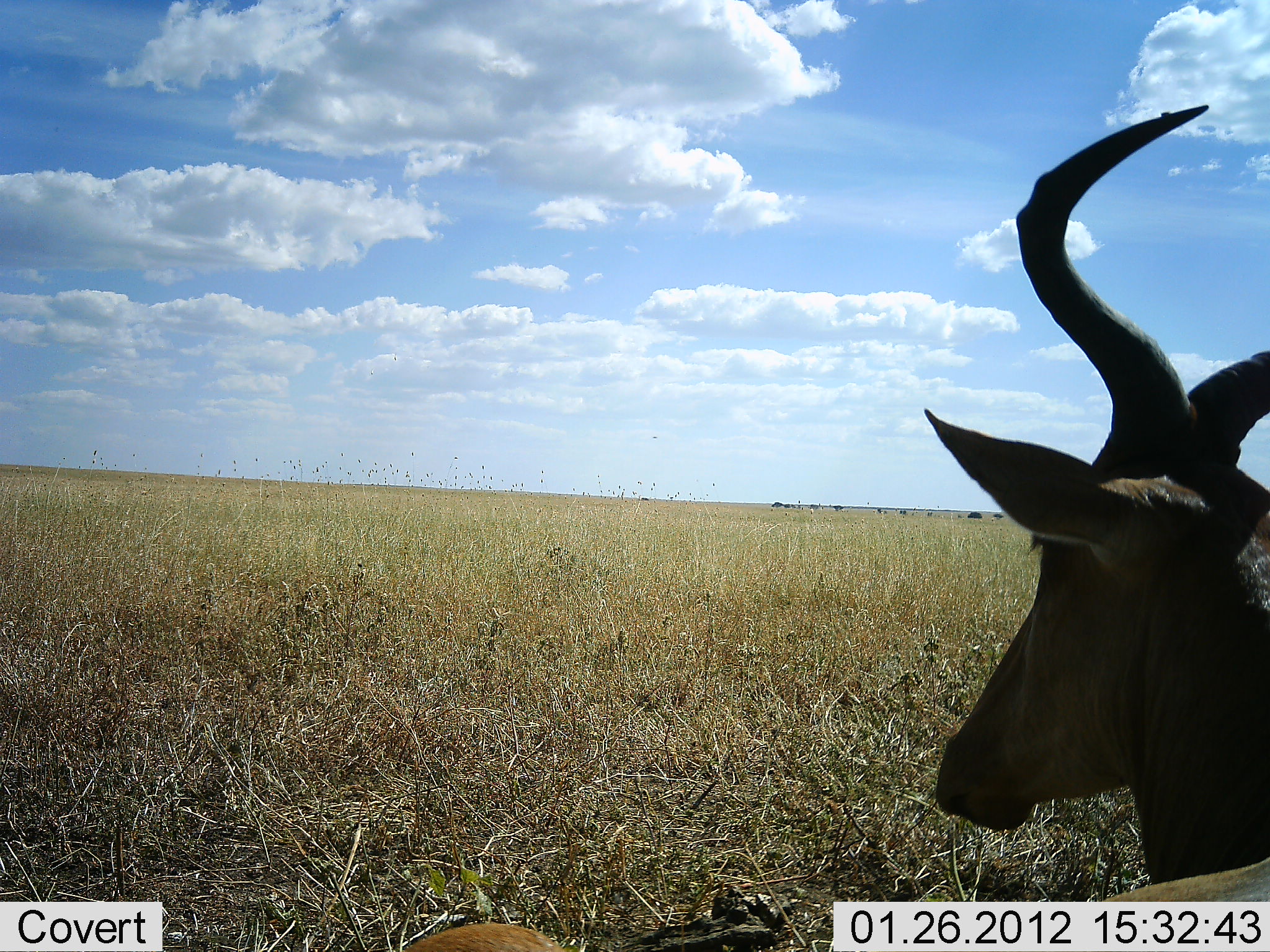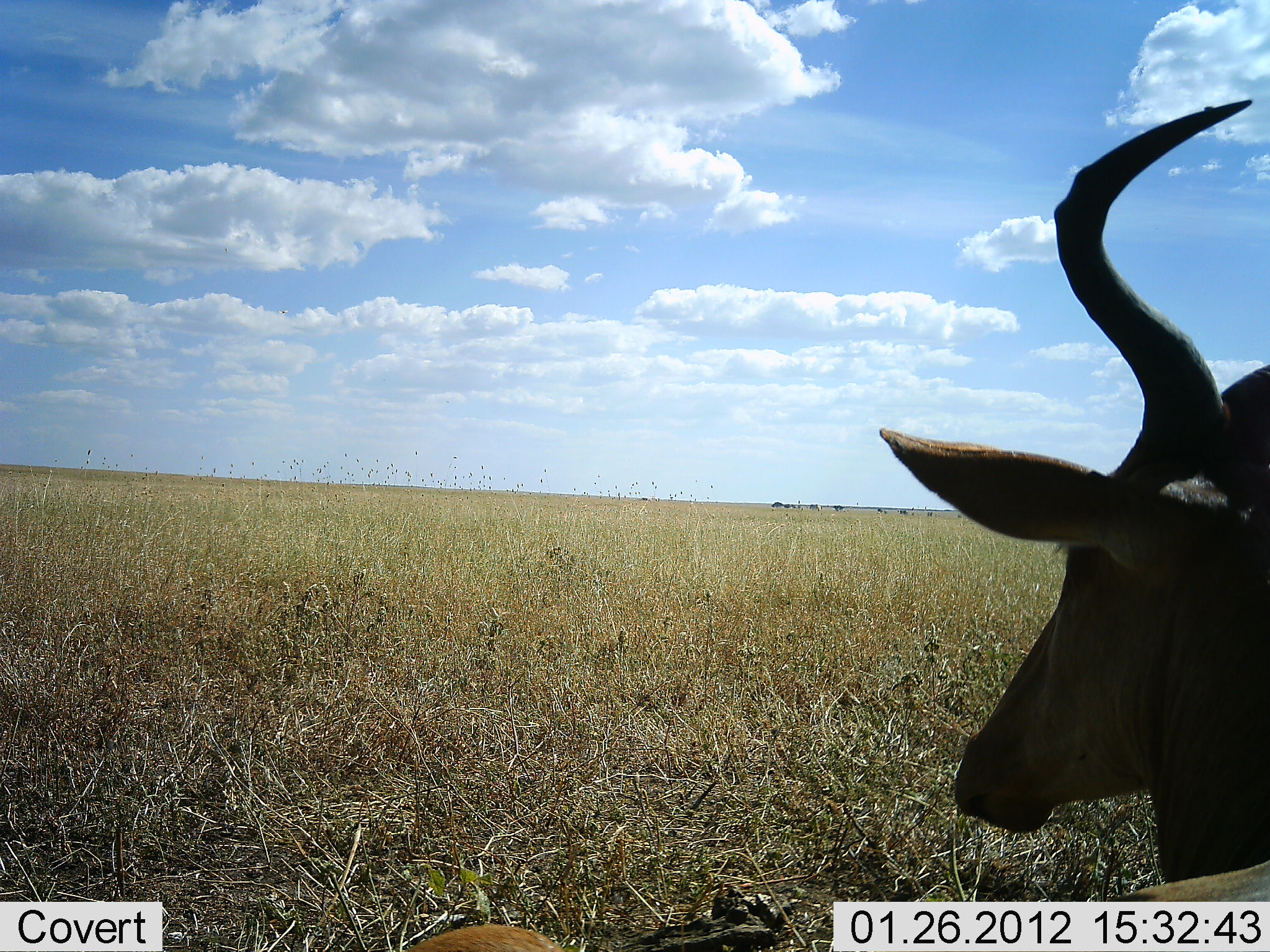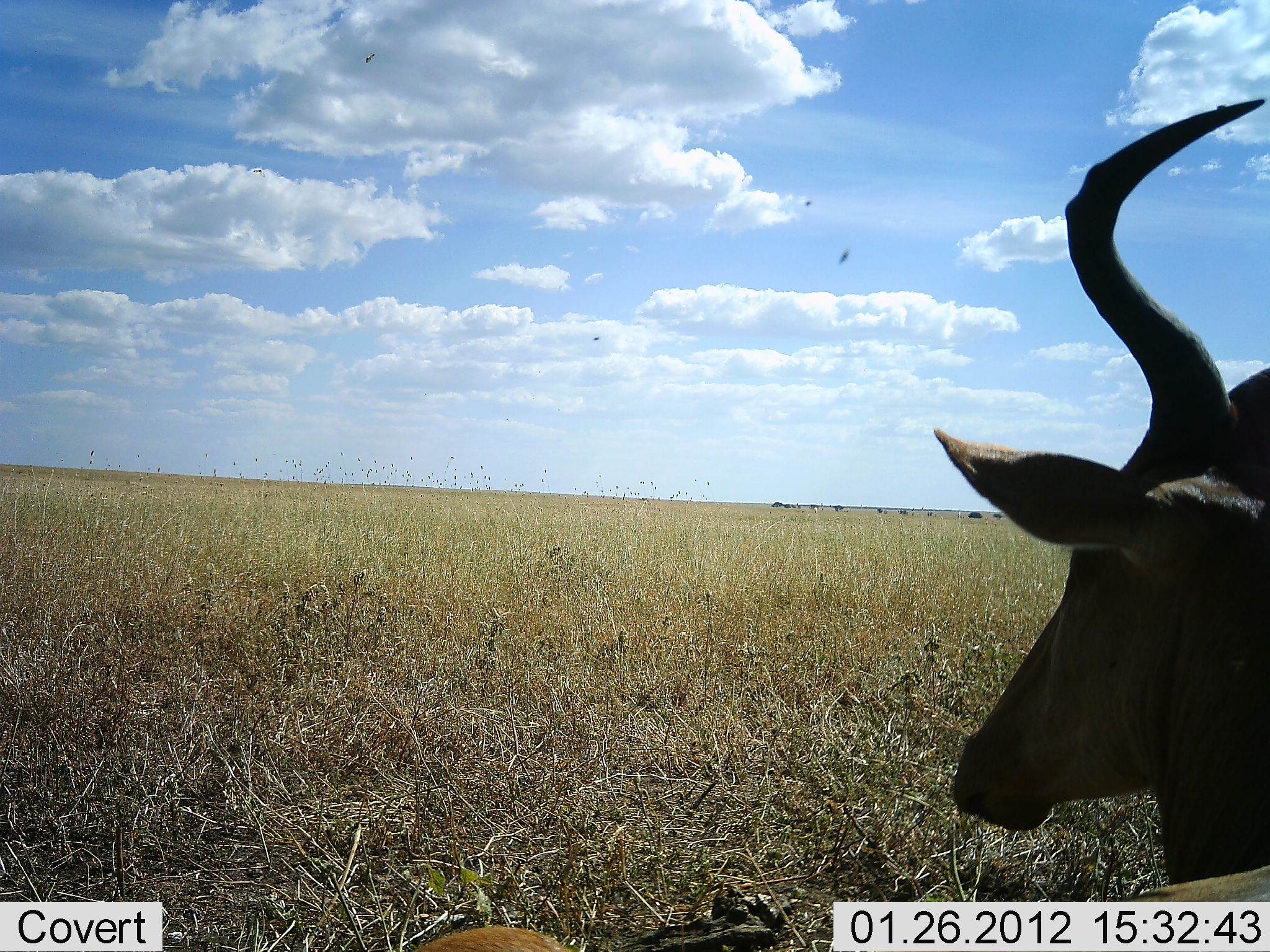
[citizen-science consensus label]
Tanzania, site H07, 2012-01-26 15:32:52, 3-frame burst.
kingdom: Animalia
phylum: Chordata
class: Mammalia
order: Artiodactyla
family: Bovidae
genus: Alcelaphus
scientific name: Alcelaphus buselaphus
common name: hartebeest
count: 1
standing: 17%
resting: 83%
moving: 0%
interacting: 0%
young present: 0%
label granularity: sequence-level